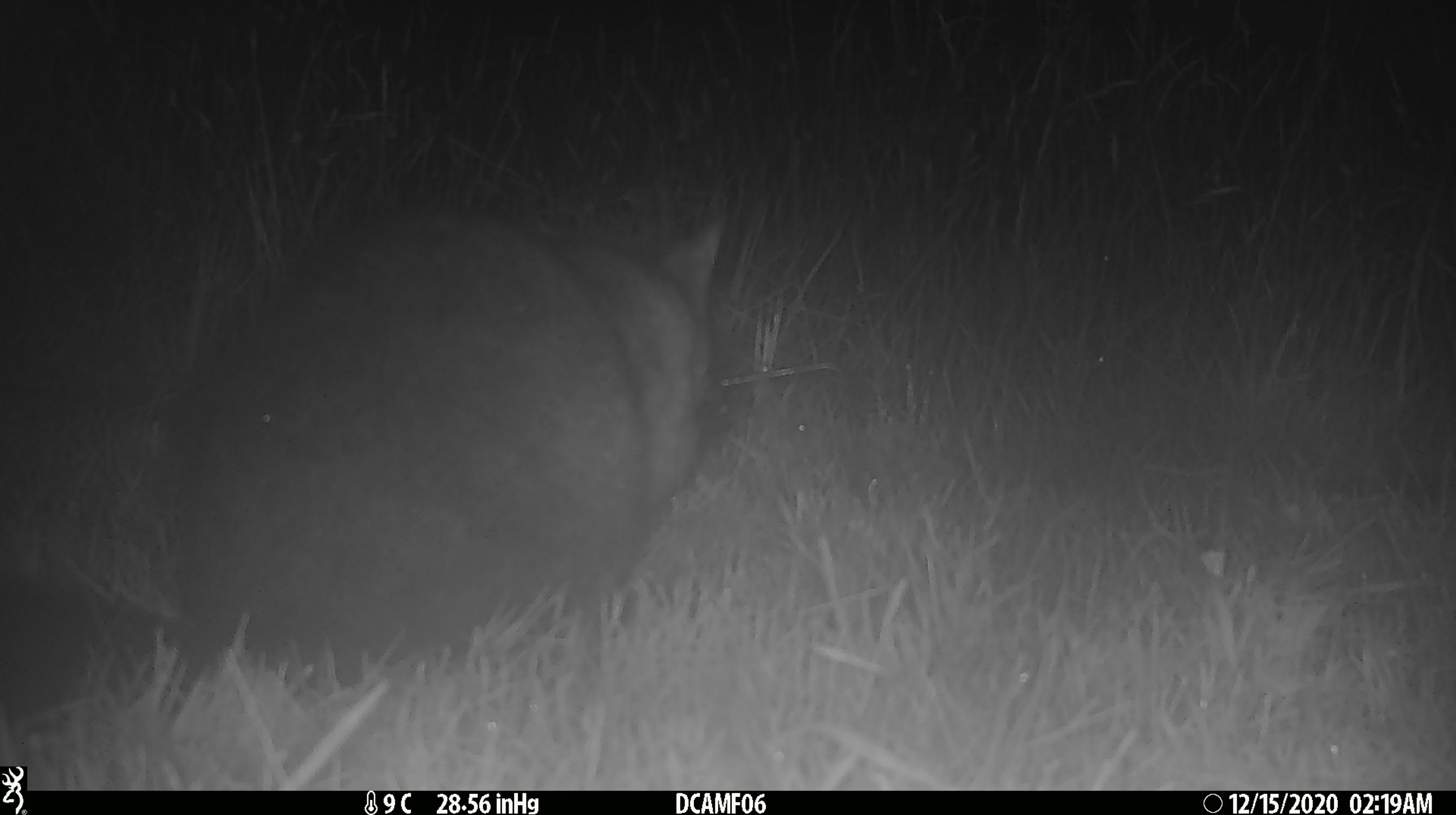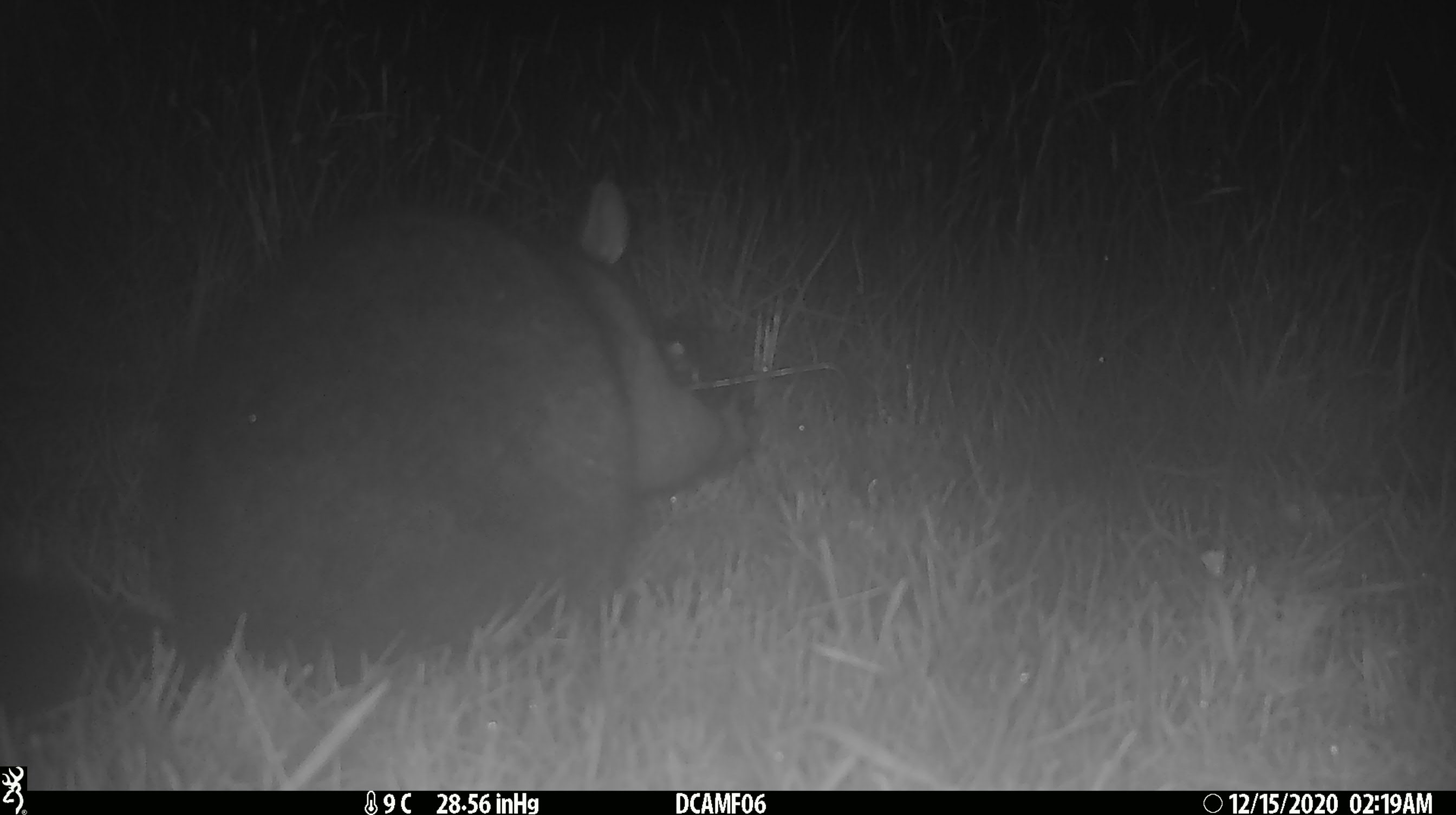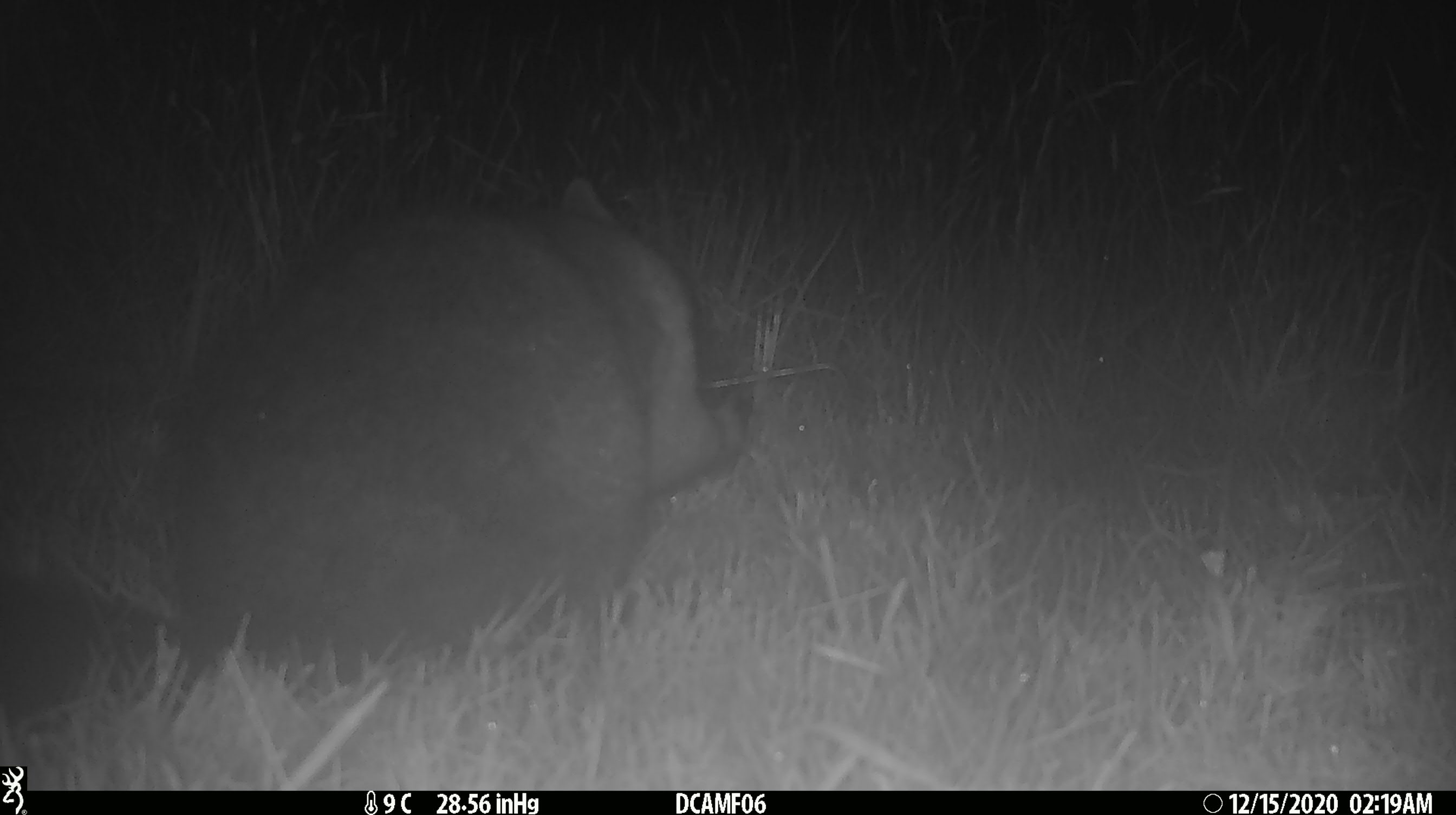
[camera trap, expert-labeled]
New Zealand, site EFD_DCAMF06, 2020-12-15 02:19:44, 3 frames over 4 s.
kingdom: Animalia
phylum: Chordata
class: Mammalia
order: Diprotodontia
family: Phalangeridae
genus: Trichosurus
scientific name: Trichosurus vulpecula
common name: common brushtail possum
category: possum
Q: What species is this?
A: Possum (common brushtail possum) (Trichosurus vulpecula).